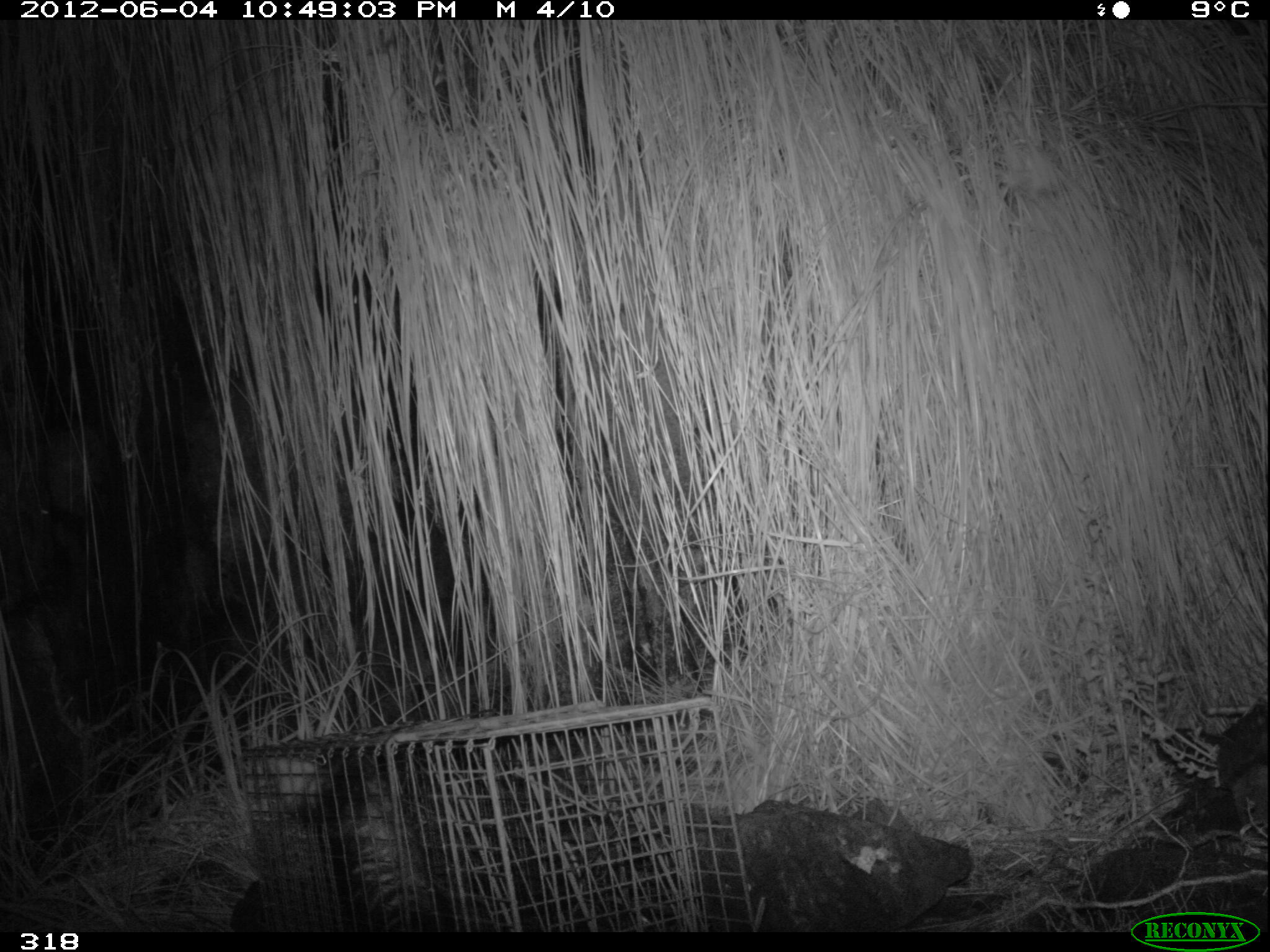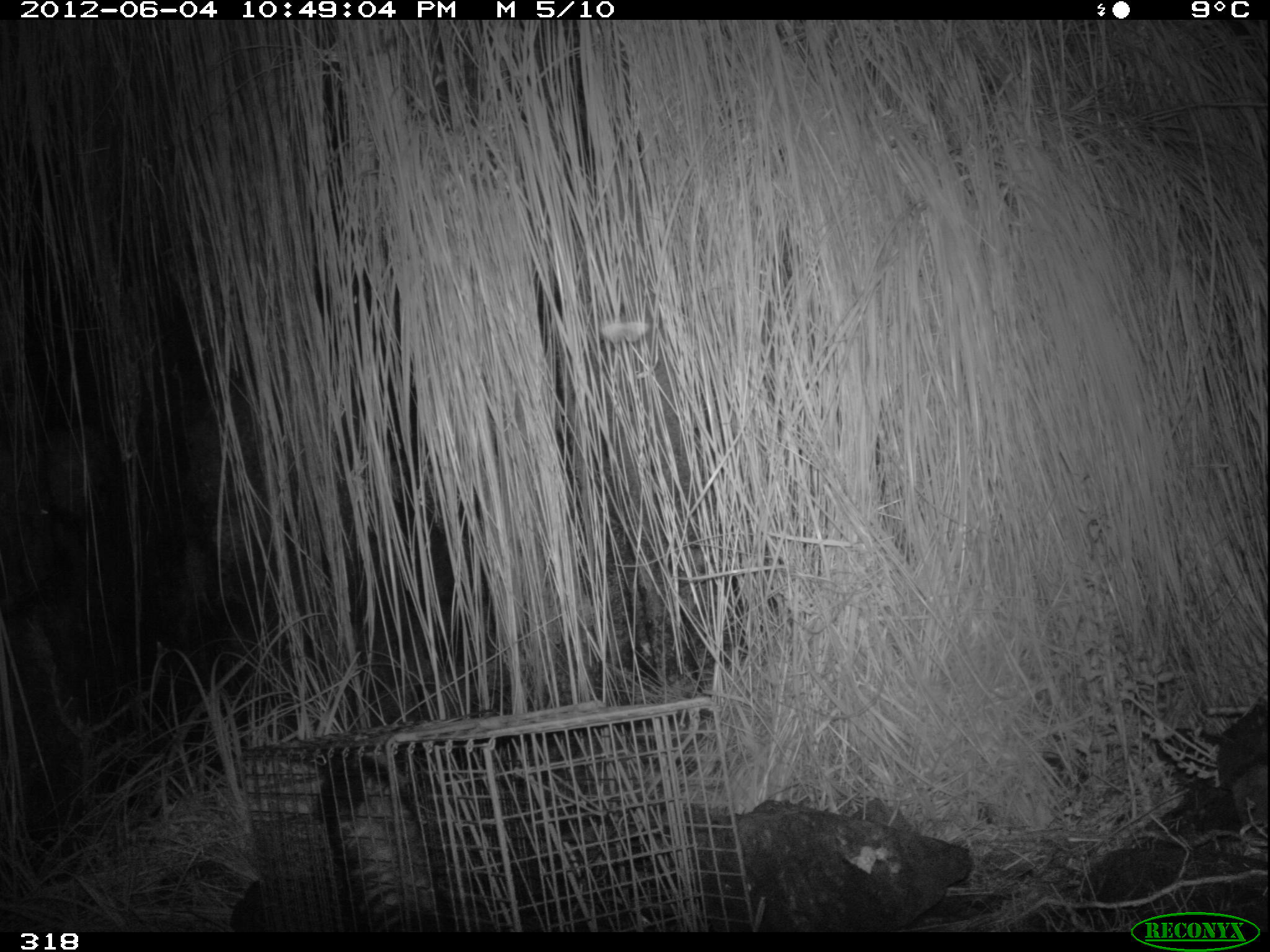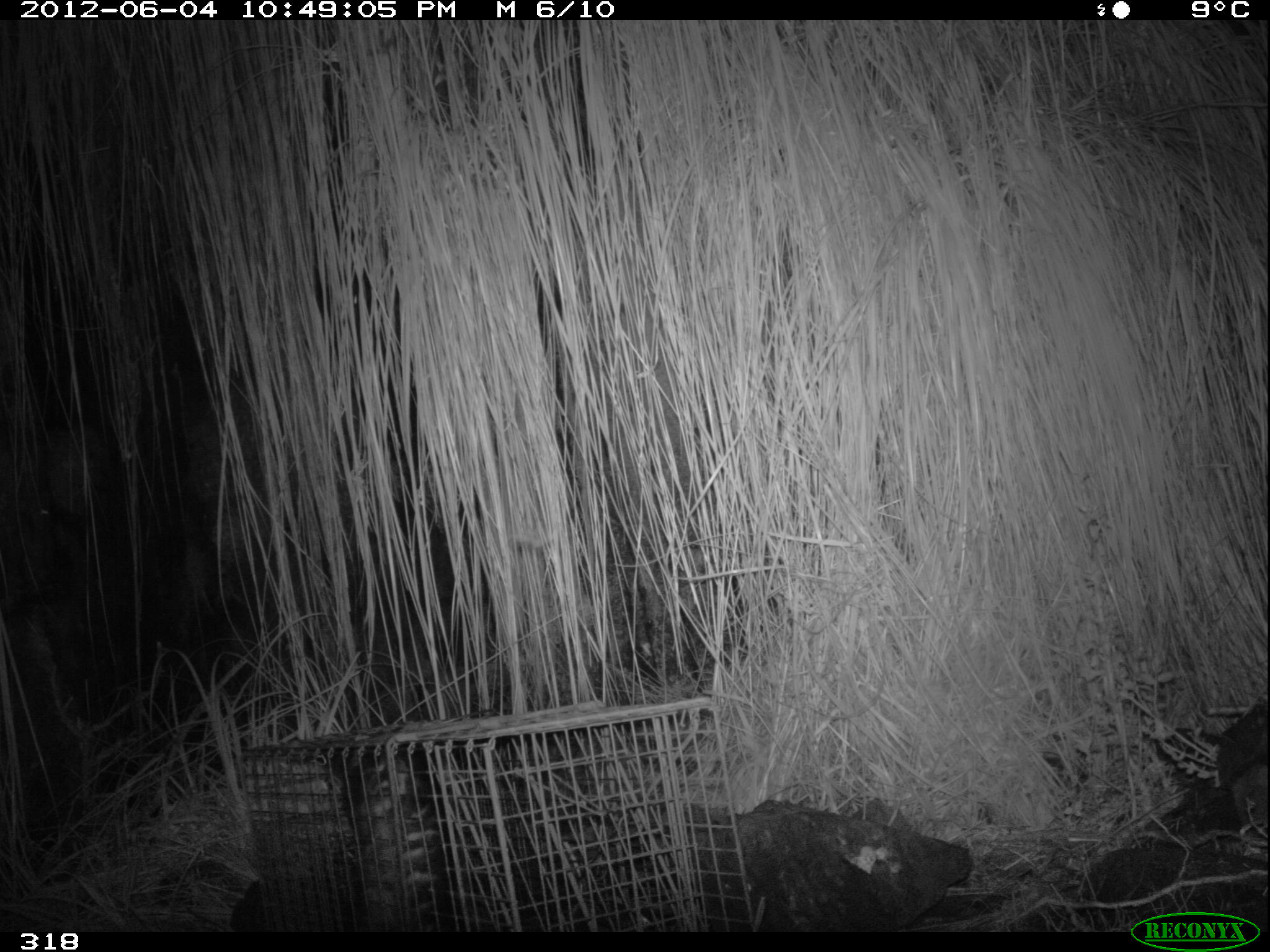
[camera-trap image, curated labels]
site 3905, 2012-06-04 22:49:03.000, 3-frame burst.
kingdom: Animalia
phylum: Chordata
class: Mammalia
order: Didelphimorphia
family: Didelphidae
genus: Didelphis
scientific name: Didelphis pernigra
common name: andean white-eared opossum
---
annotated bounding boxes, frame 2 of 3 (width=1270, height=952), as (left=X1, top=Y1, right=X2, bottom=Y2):
didelphis pernigra: (left=316, top=742, right=443, bottom=931)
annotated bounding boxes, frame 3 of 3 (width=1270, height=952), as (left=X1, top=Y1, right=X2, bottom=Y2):
didelphis pernigra: (left=332, top=741, right=462, bottom=933)